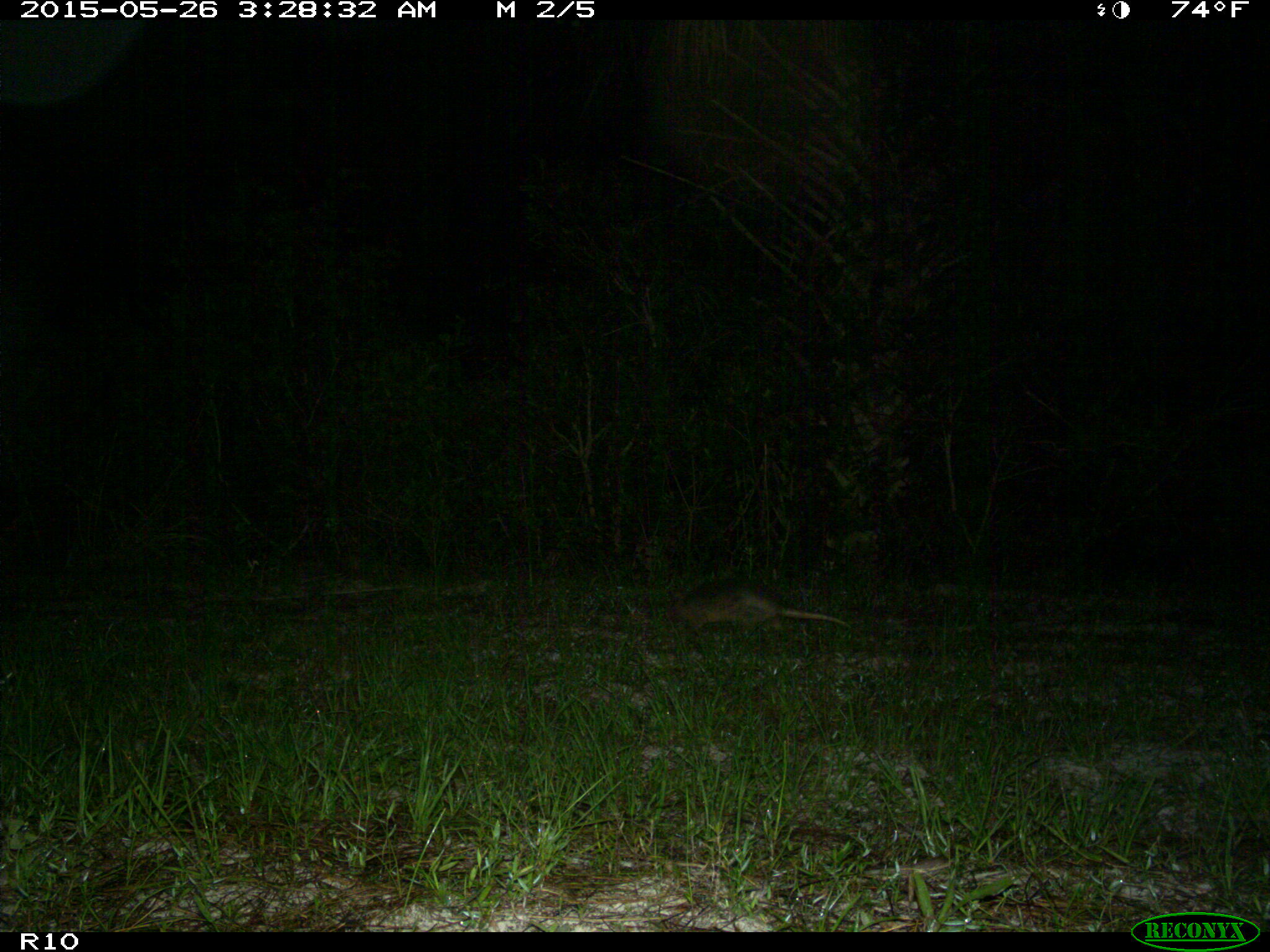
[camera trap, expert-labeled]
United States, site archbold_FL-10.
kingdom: Animalia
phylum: Chordata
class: Mammalia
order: Cingulata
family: Dasypodidae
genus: Dasypus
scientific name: Dasypus novemcinctus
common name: nine-banded armadillo